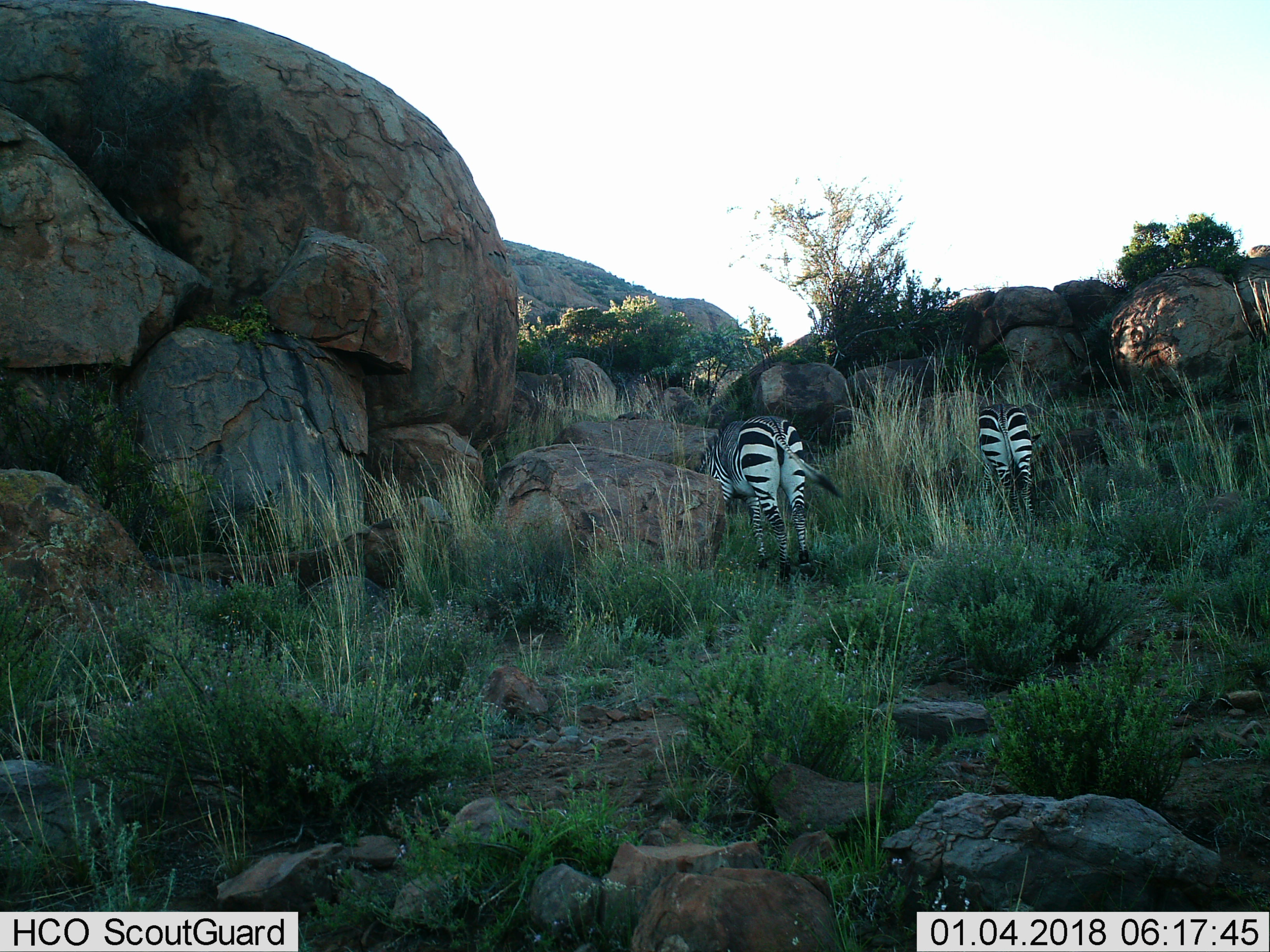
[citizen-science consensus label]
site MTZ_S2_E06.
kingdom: Animalia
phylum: Chordata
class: Mammalia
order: Perissodactyla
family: Equidae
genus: Equus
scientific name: Equus zebra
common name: mountain zebra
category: zebramountain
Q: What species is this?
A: Zebramountain (mountain zebra) (Equus zebra).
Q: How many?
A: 2.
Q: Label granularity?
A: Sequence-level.